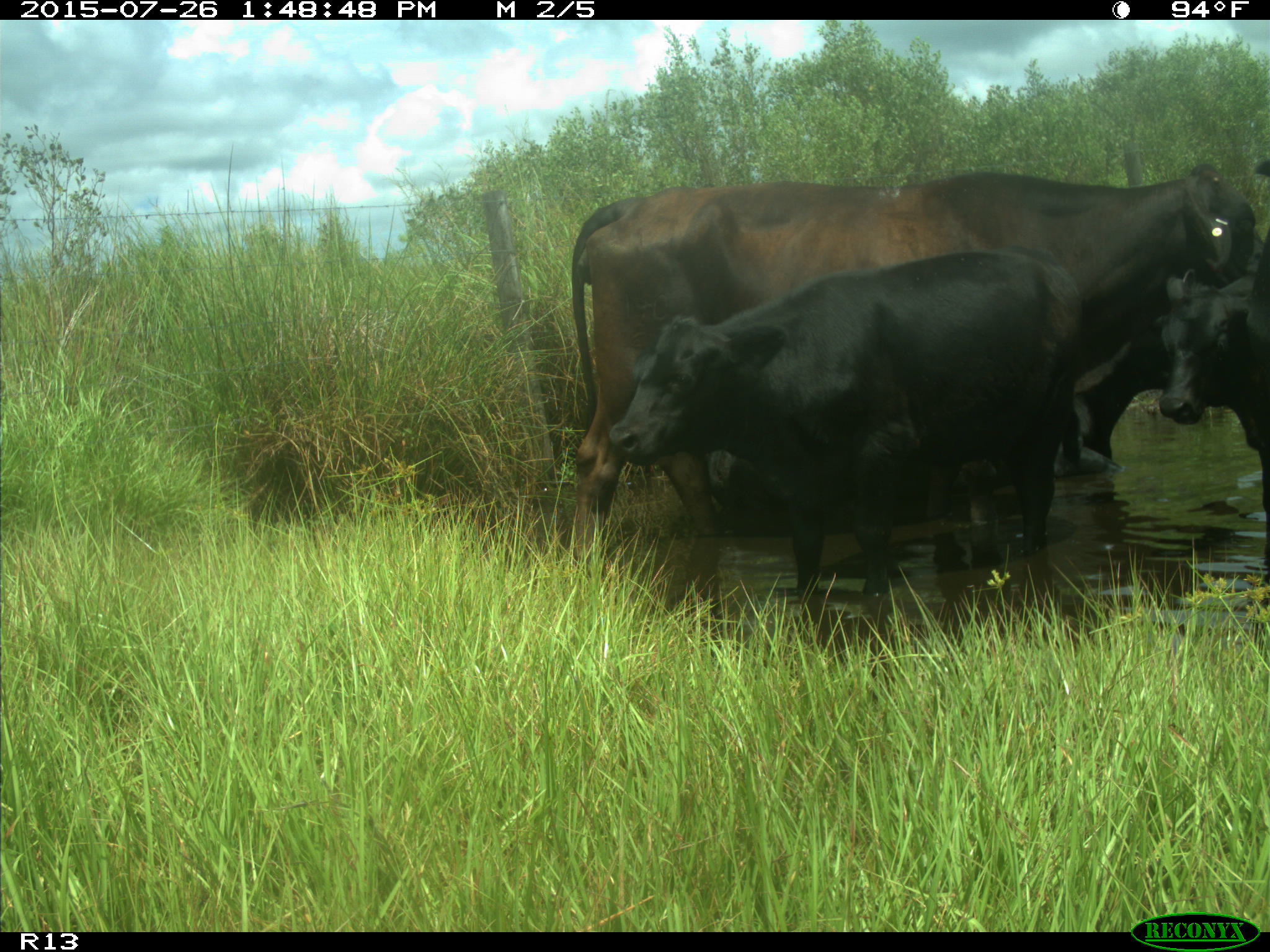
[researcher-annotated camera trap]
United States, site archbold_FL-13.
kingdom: Animalia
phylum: Chordata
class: Mammalia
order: Artiodactyla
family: Bovidae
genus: Bos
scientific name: Bos taurus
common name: domestic cow